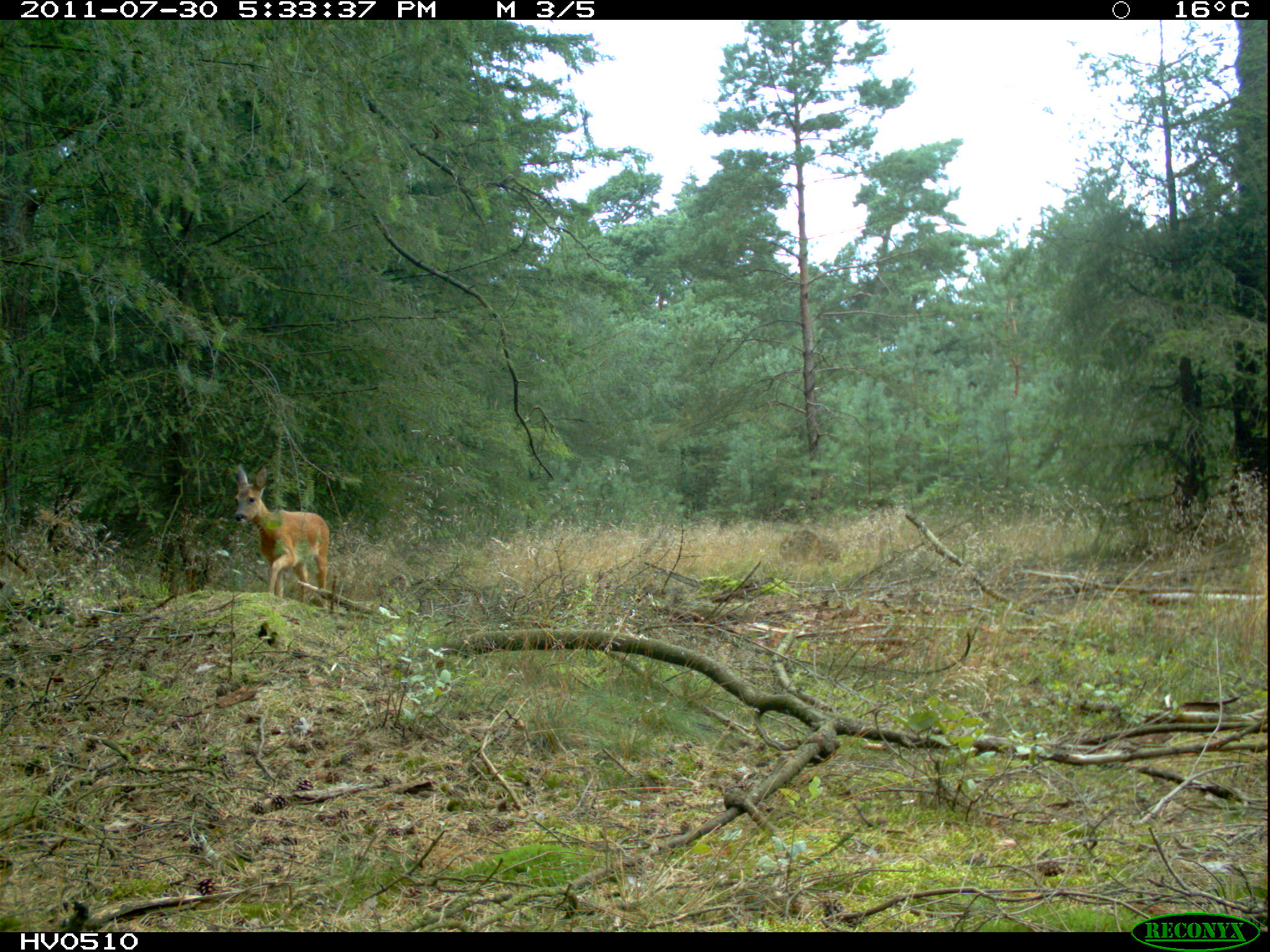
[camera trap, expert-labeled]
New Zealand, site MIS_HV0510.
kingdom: Animalia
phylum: Chordata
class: Mammalia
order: Artiodactyla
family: Cervidae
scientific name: Cervidae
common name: deer